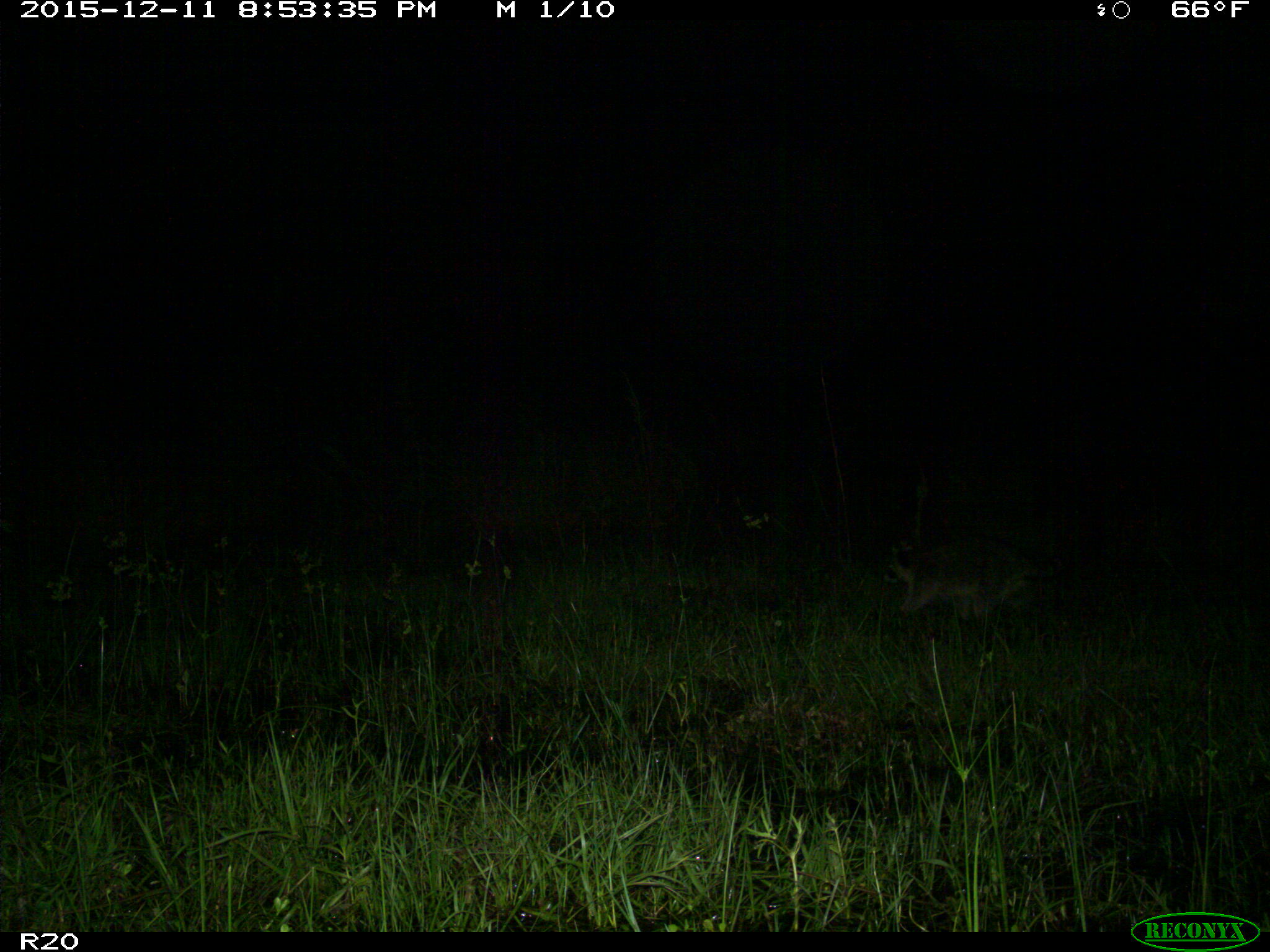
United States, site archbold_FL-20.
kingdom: Animalia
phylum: Chordata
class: Mammalia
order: Carnivora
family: Procyonidae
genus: Procyon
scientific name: Procyon lotor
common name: common raccoon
Procyon lotor (common raccoon).